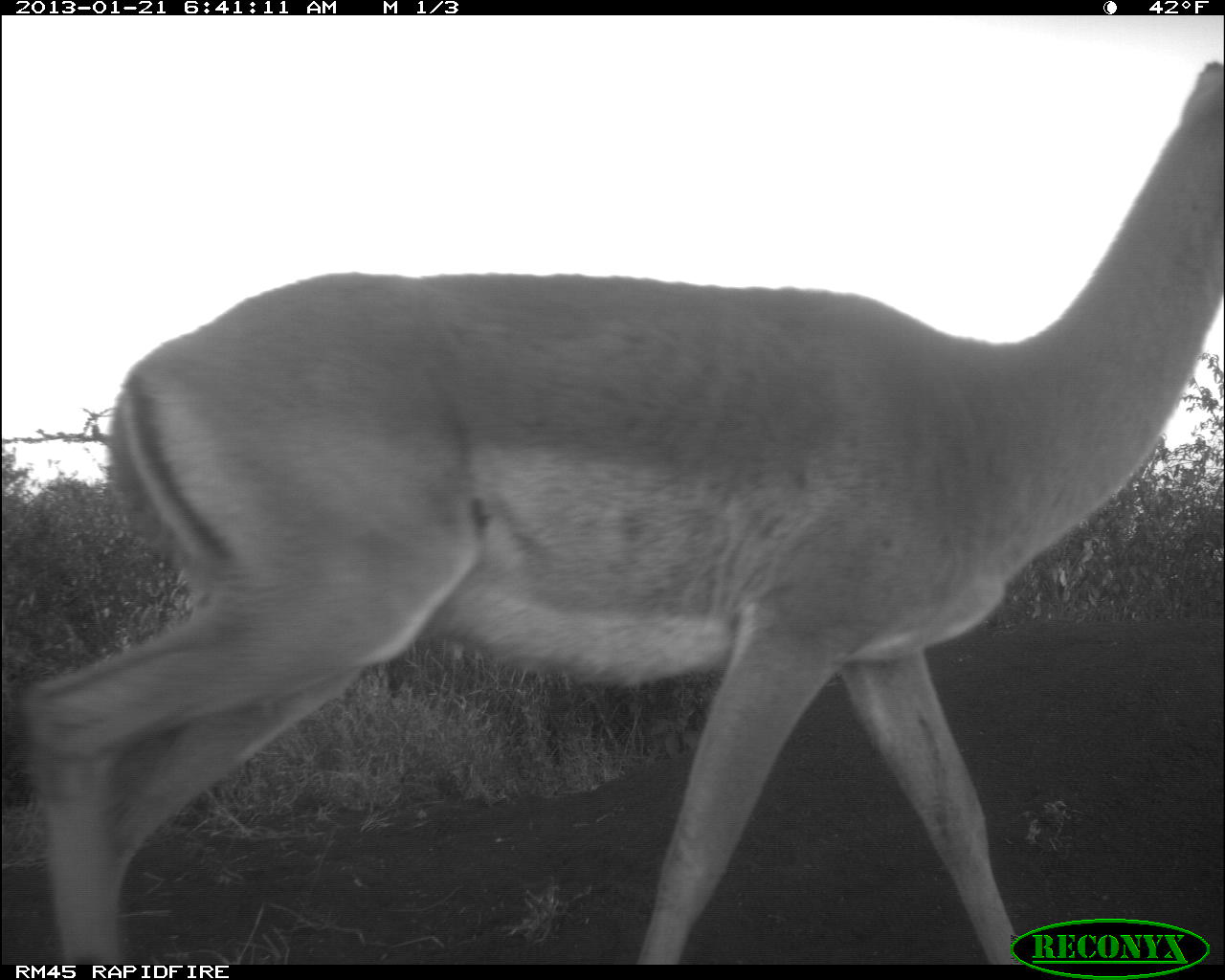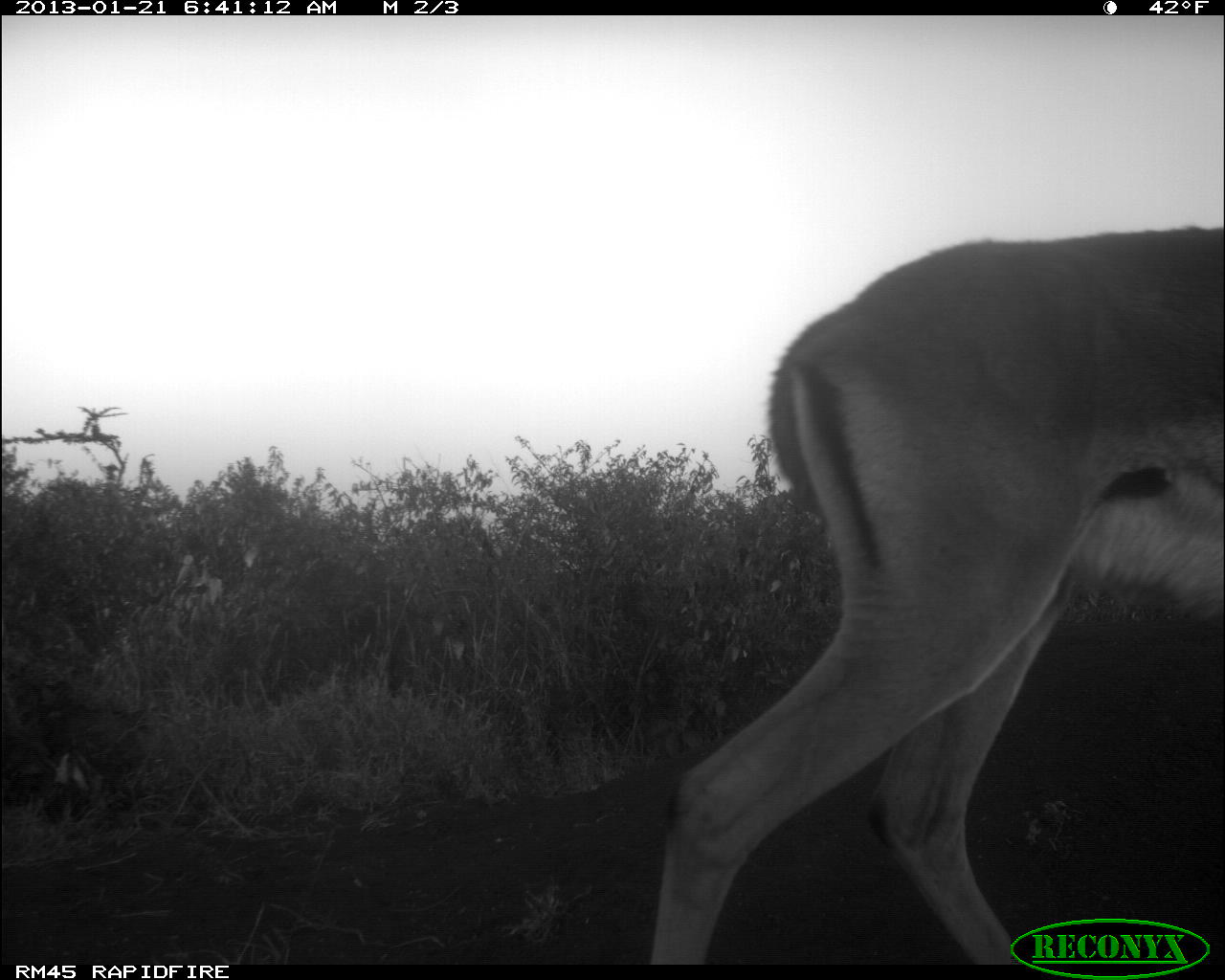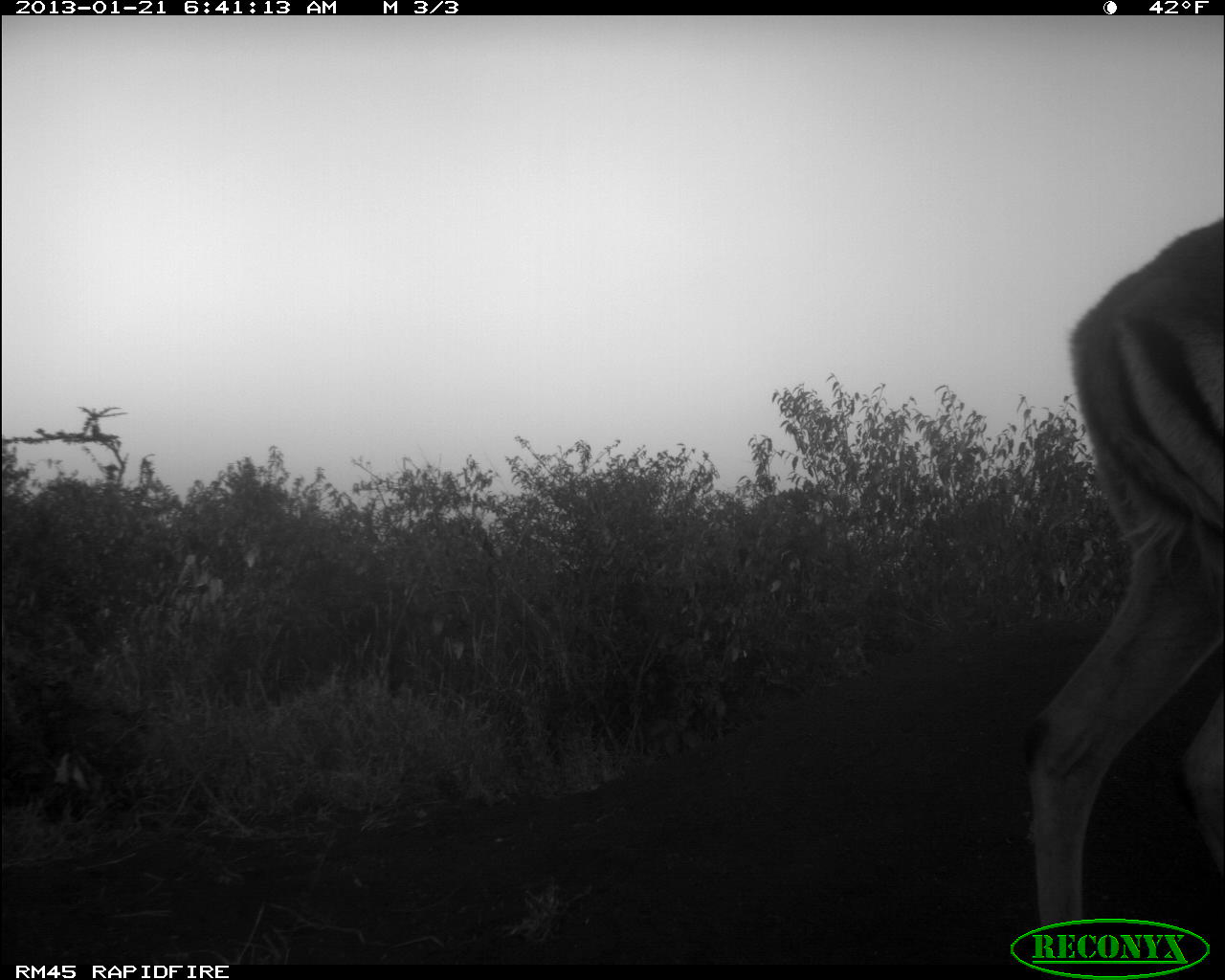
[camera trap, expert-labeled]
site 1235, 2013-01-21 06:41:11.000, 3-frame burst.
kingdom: Animalia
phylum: Chordata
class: Mammalia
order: Artiodactyla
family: Bovidae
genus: Aepyceros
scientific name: Aepyceros melampus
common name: impala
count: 1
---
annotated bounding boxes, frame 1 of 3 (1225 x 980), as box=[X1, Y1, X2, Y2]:
aepyceros melampus: box=[21, 58, 1222, 965]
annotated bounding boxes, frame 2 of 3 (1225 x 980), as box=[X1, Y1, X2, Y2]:
aepyceros melampus: box=[645, 222, 1224, 963]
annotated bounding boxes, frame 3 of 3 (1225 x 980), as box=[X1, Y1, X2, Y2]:
aepyceros melampus: box=[1014, 220, 1223, 980]